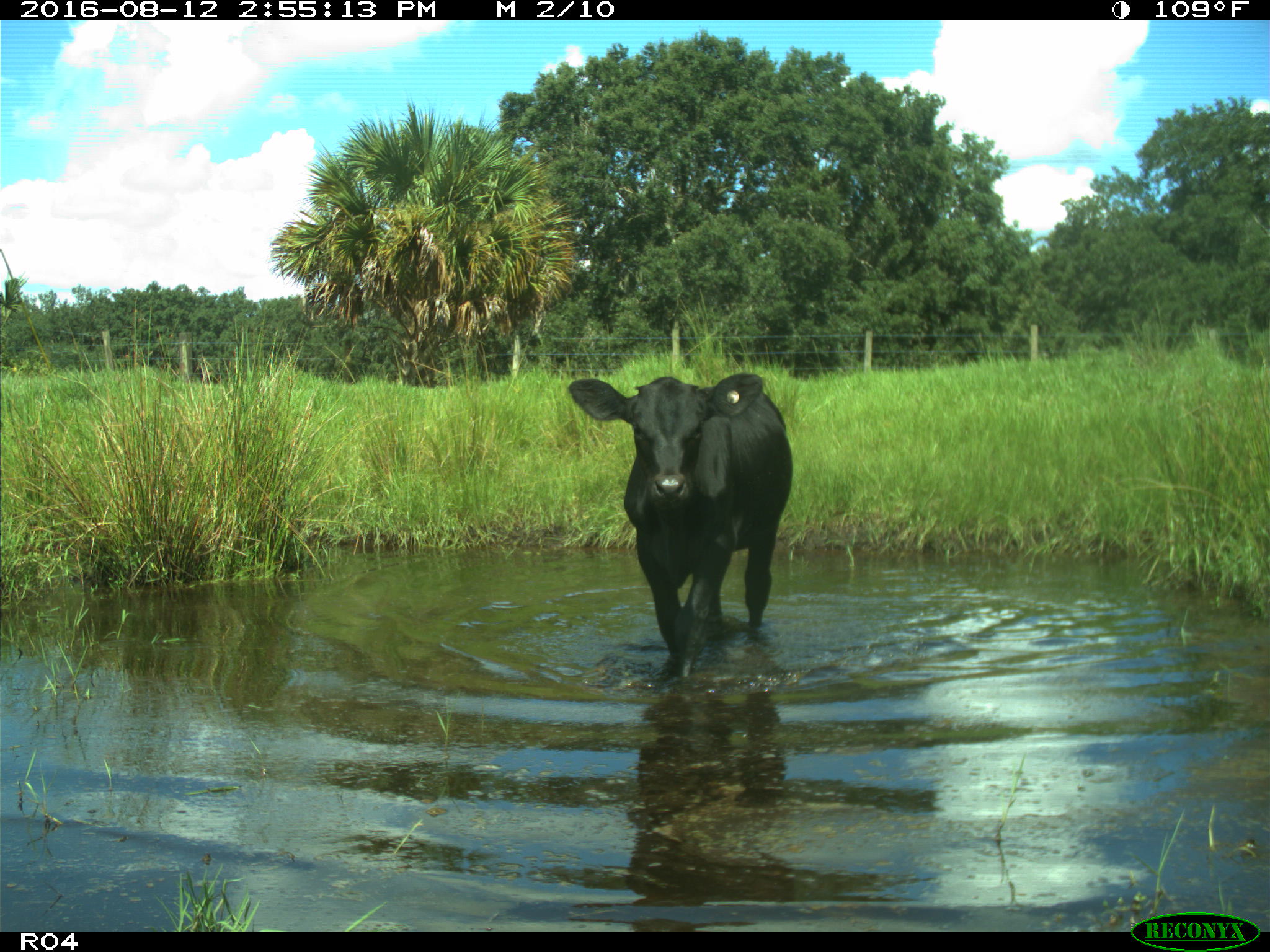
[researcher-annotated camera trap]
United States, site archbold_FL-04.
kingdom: Animalia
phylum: Chordata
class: Mammalia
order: Artiodactyla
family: Bovidae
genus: Bos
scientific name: Bos taurus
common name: domestic cow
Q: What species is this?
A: Bos taurus (domestic cow).